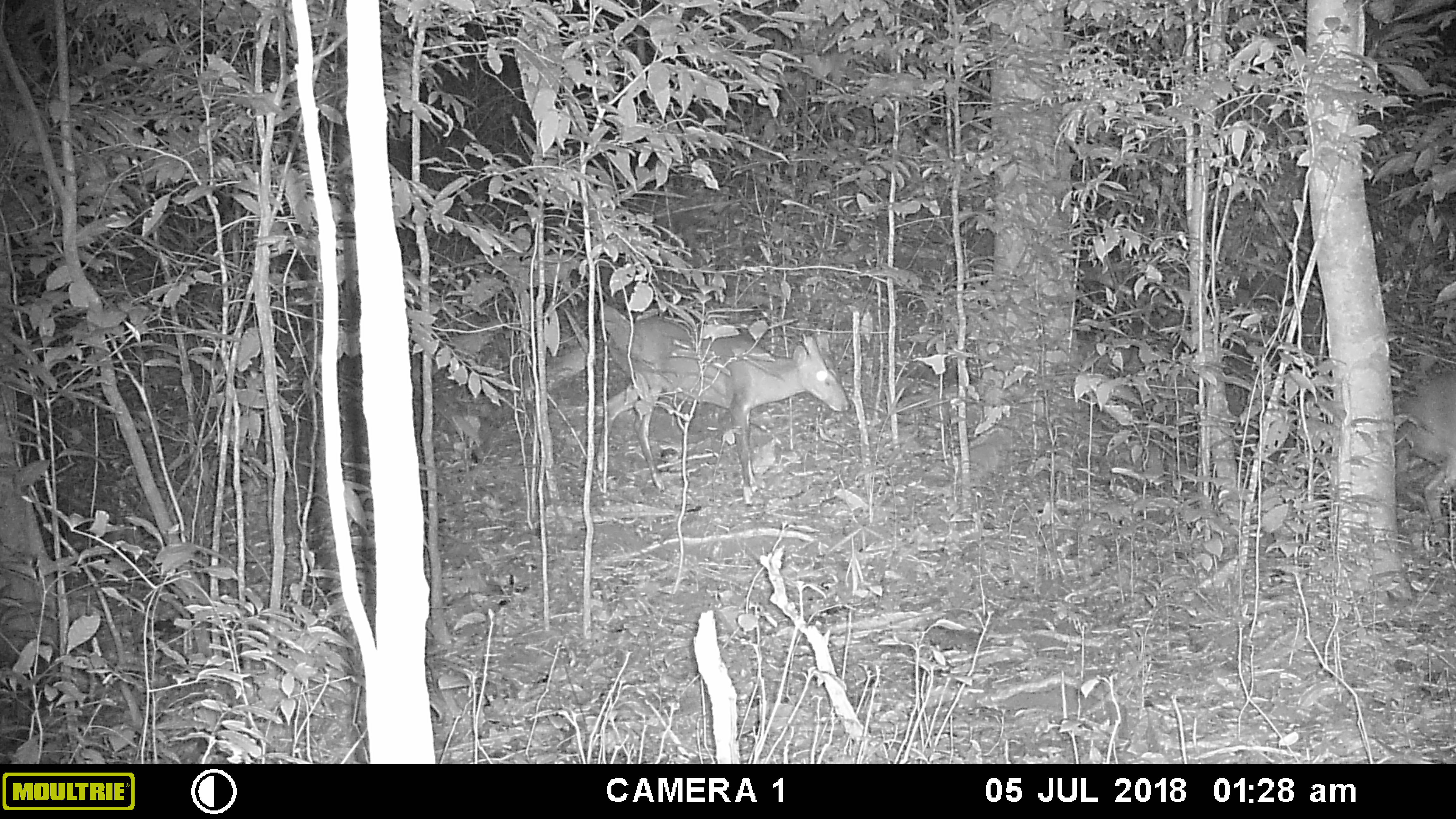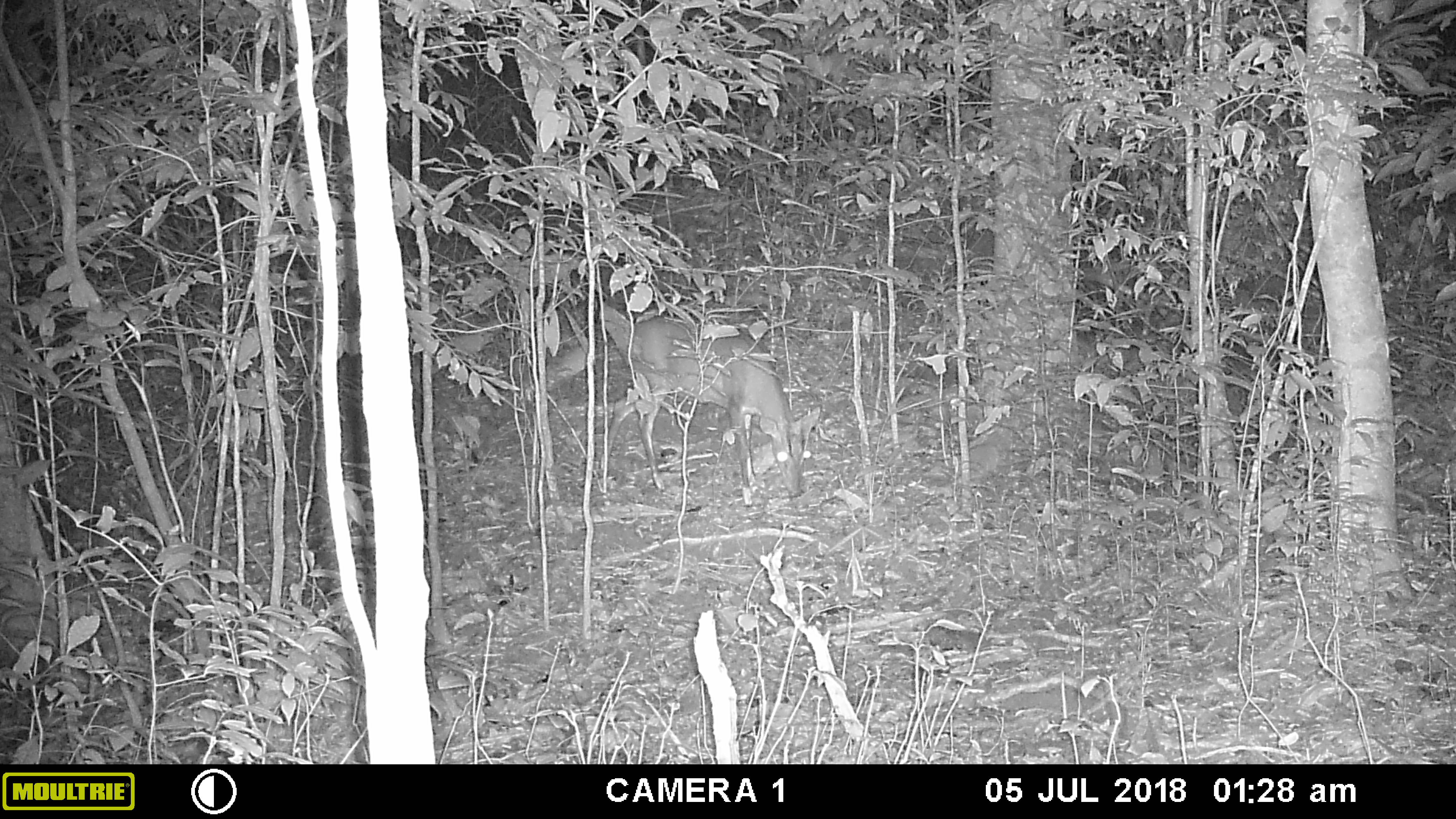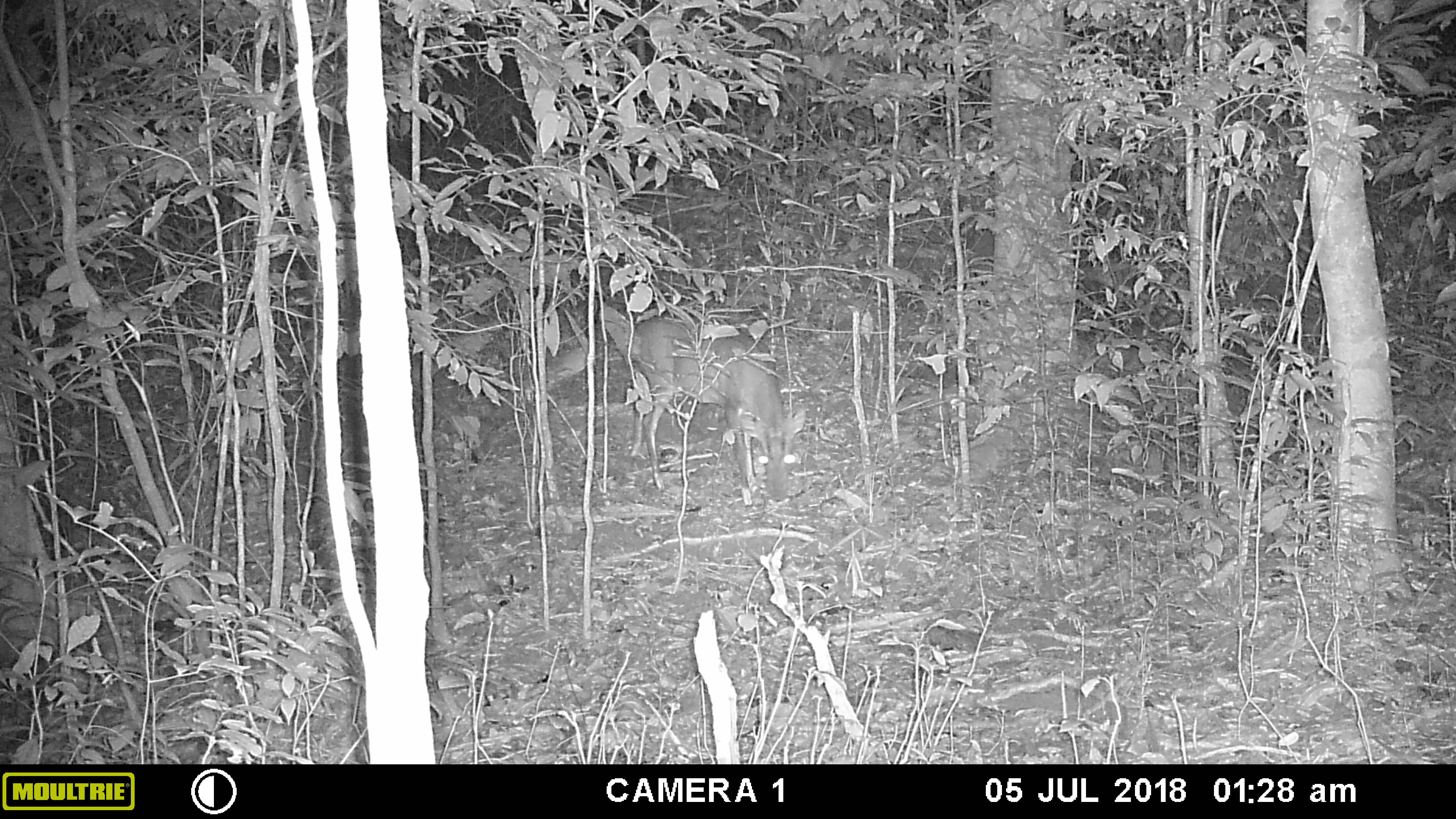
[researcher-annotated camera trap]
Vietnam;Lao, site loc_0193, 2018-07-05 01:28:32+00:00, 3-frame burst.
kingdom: Animalia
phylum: Chordata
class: Mammalia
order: Artiodactyla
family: Cervidae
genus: Muntiacus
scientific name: Muntiacus vuquangensis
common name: large-antlered muntjac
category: large antlered muntjac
Large antlered muntjac (large-antlered muntjac) (Muntiacus vuquangensis). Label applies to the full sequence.